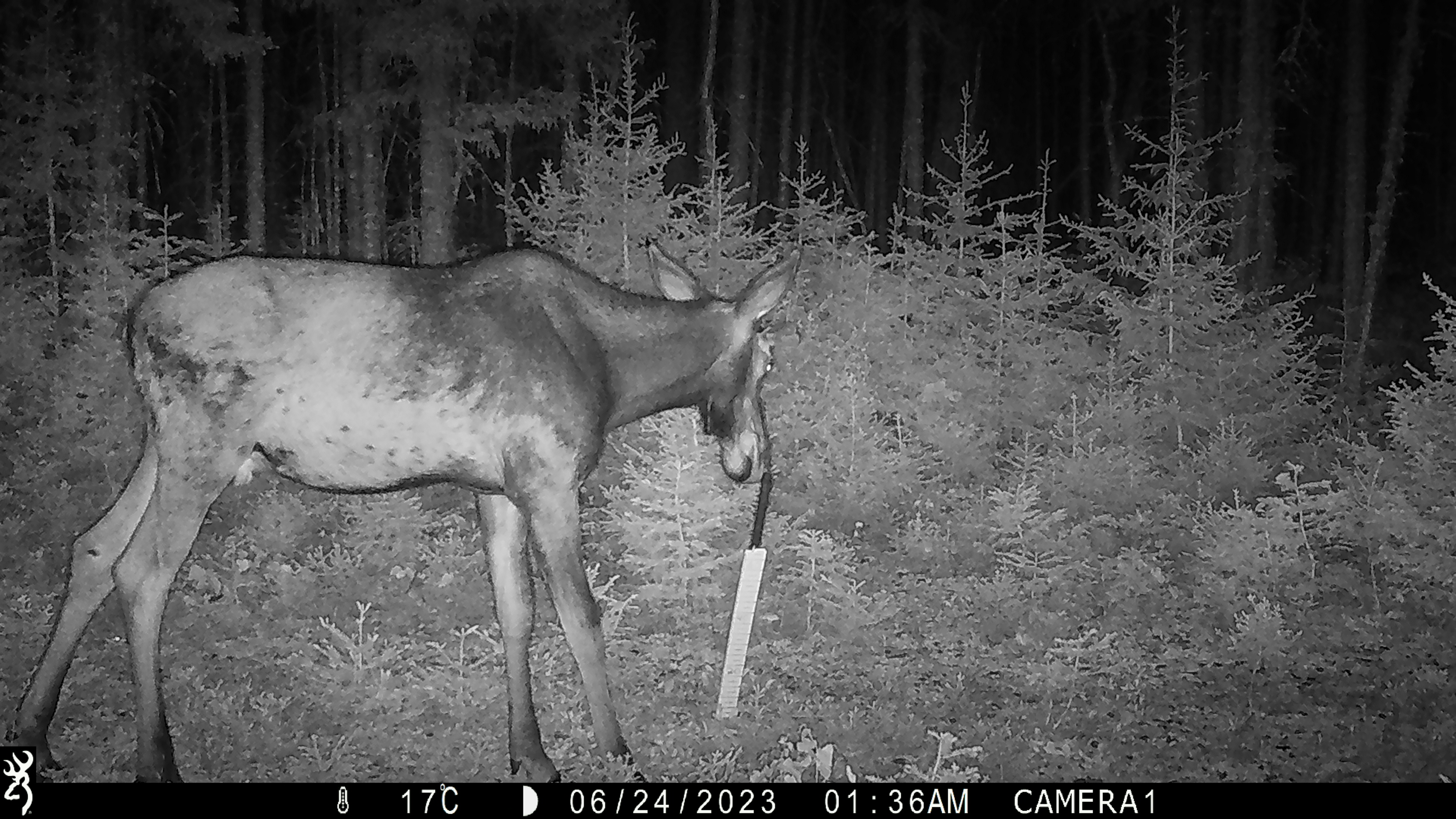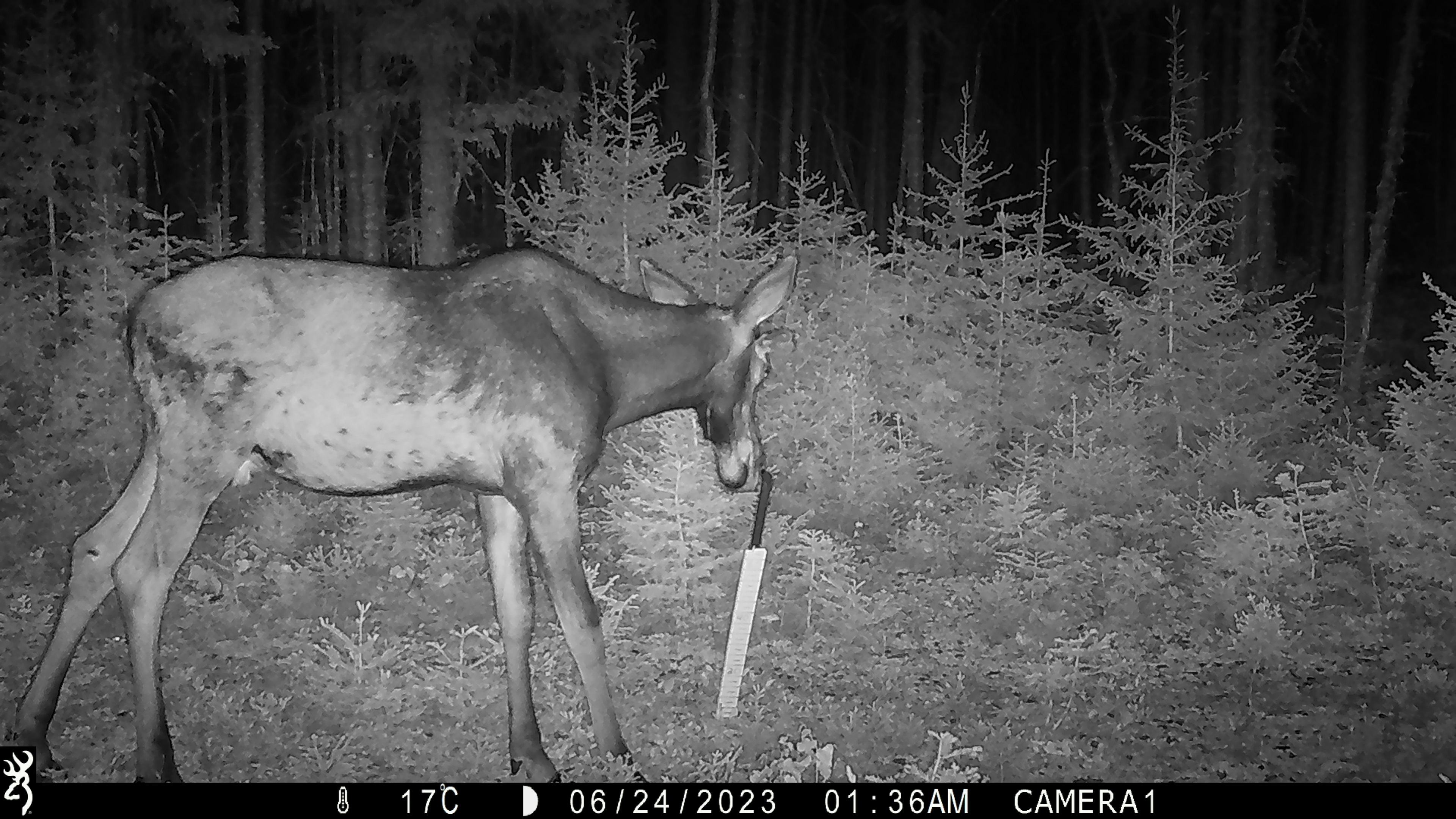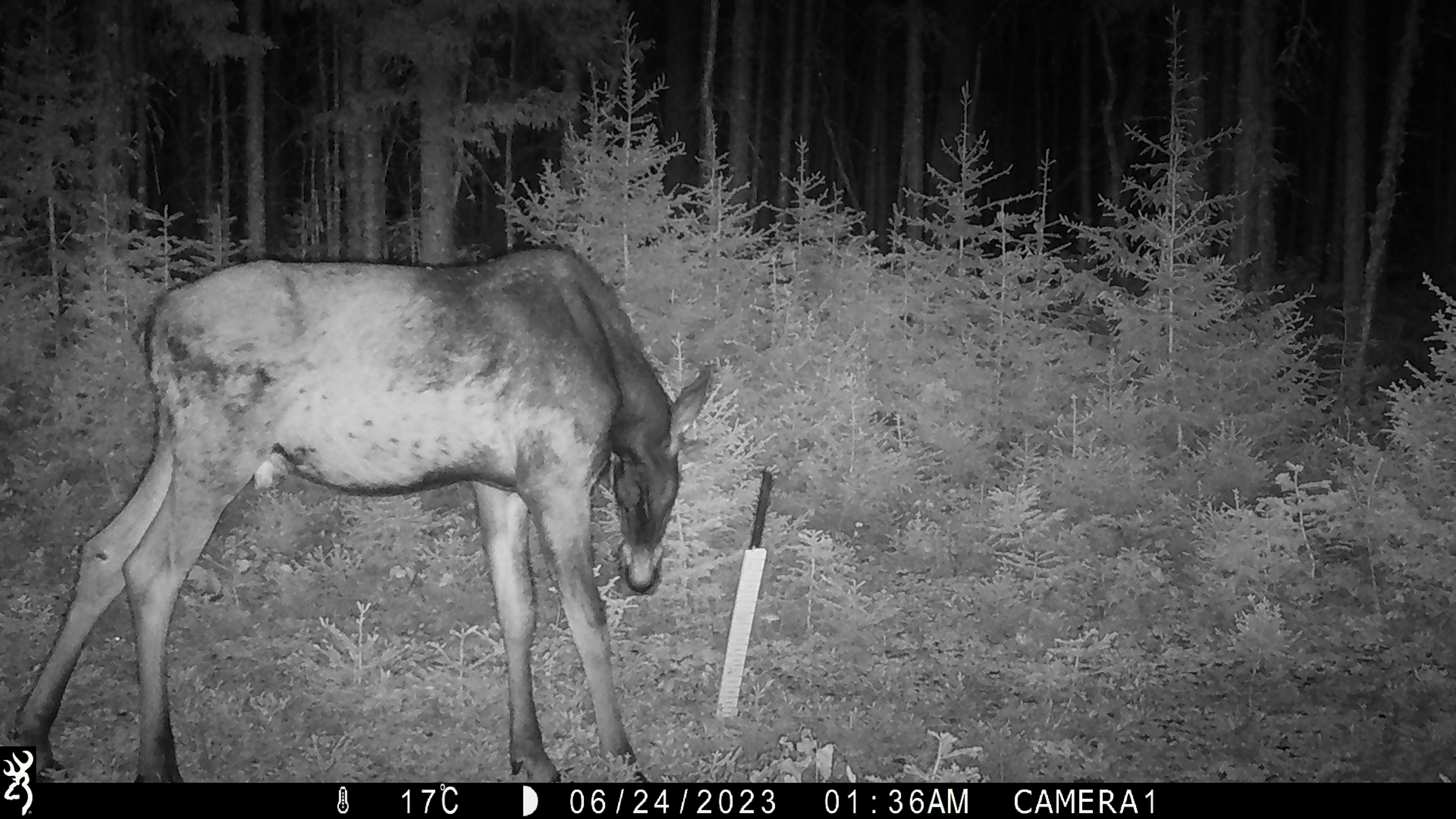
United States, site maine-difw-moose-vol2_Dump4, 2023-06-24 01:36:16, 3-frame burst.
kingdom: Animalia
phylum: Chordata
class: Mammalia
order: Artiodactyla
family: Cervidae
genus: Alces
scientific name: Alces alces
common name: moose